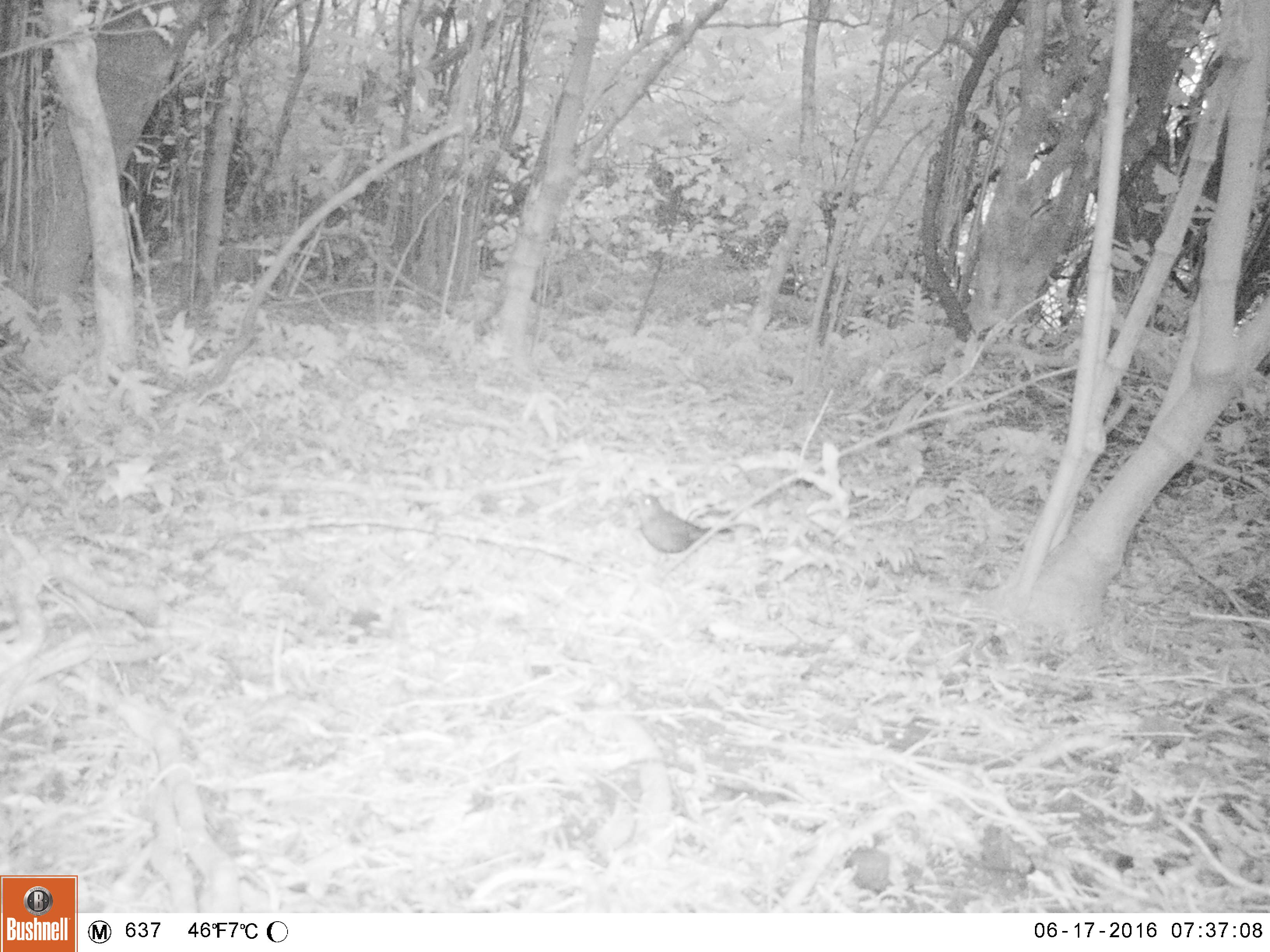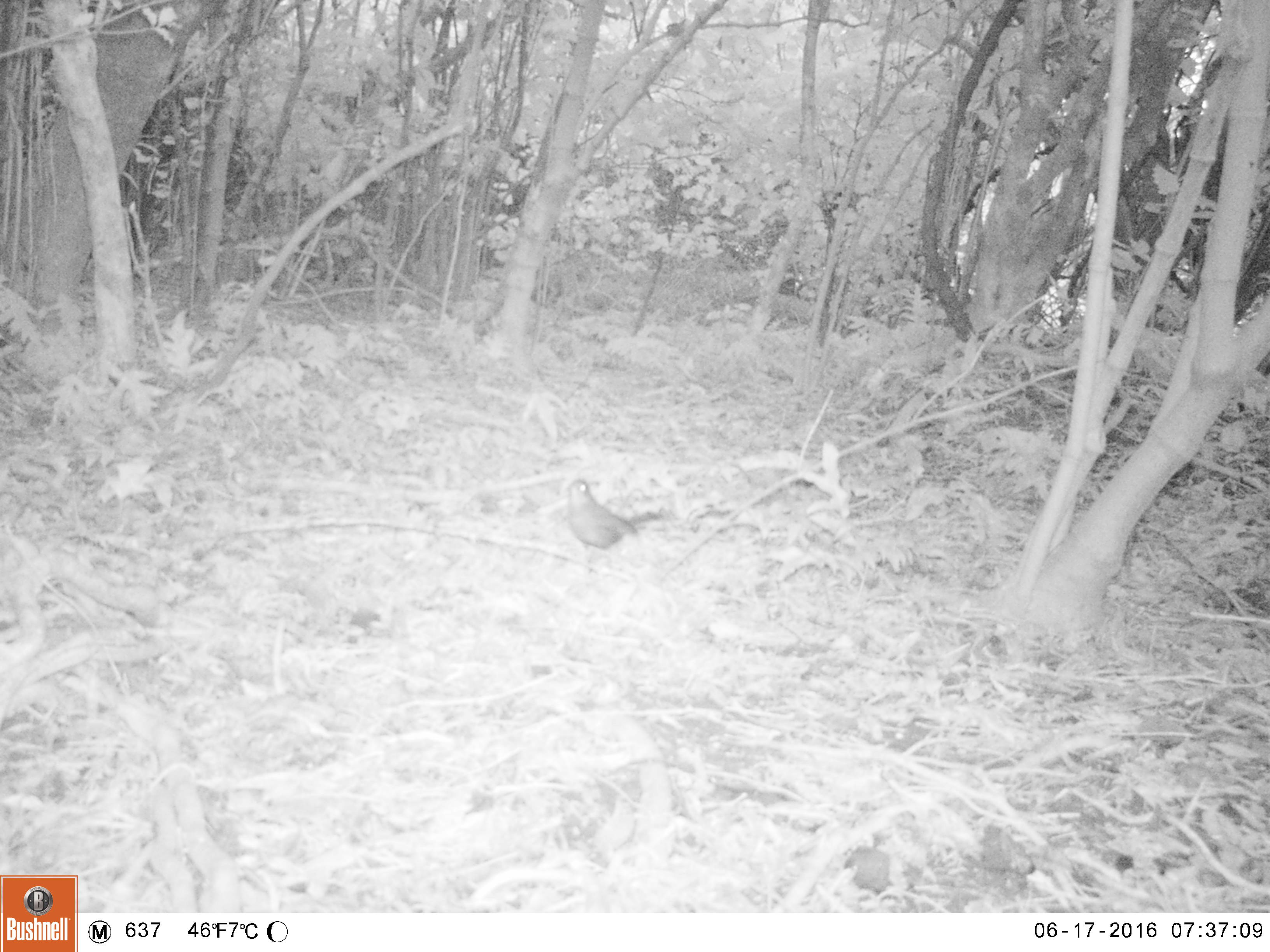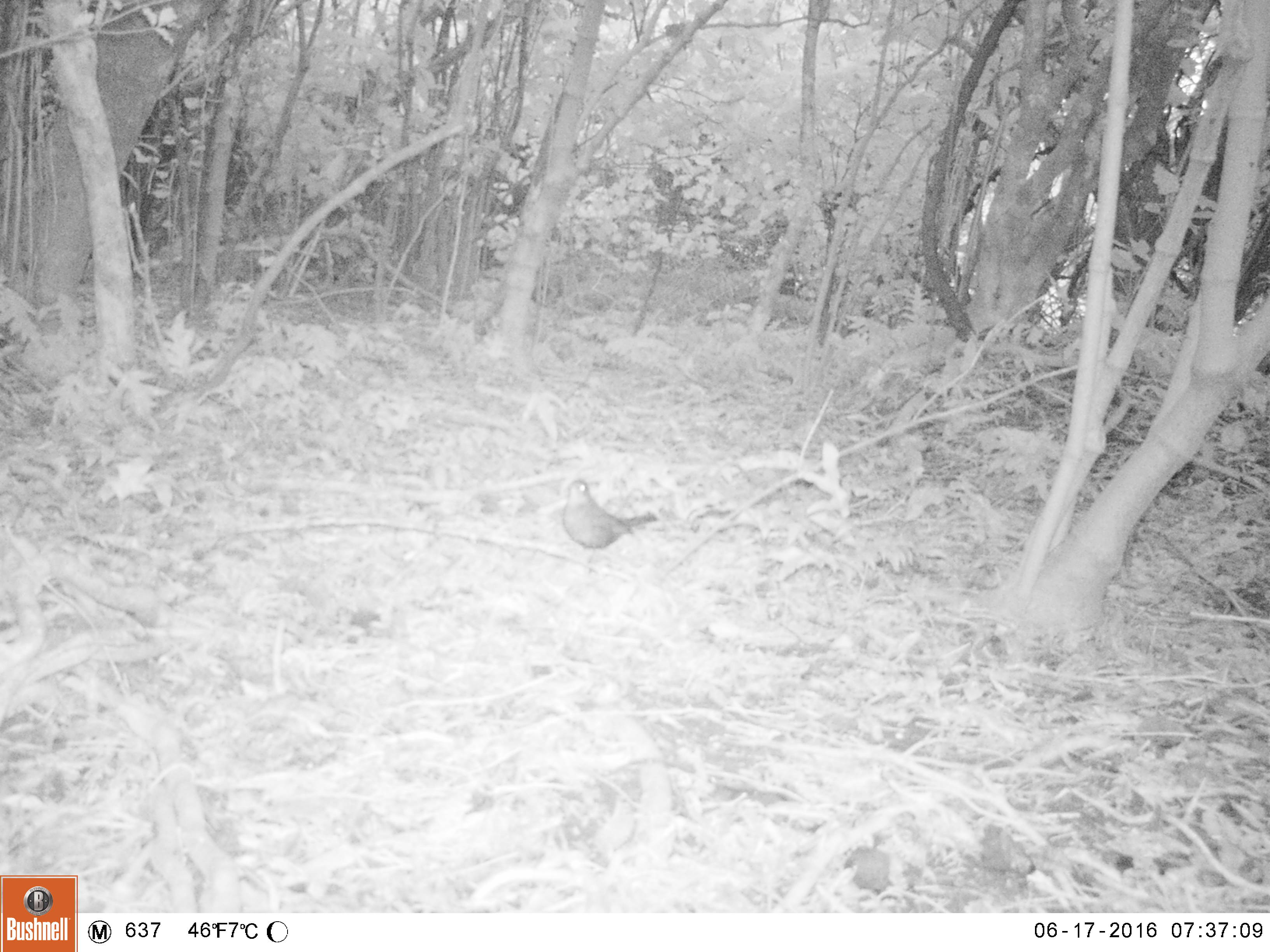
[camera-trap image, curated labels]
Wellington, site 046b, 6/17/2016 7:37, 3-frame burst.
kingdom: Animalia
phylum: Chordata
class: Aves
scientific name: Aves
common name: bird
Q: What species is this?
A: Bird (Aves).